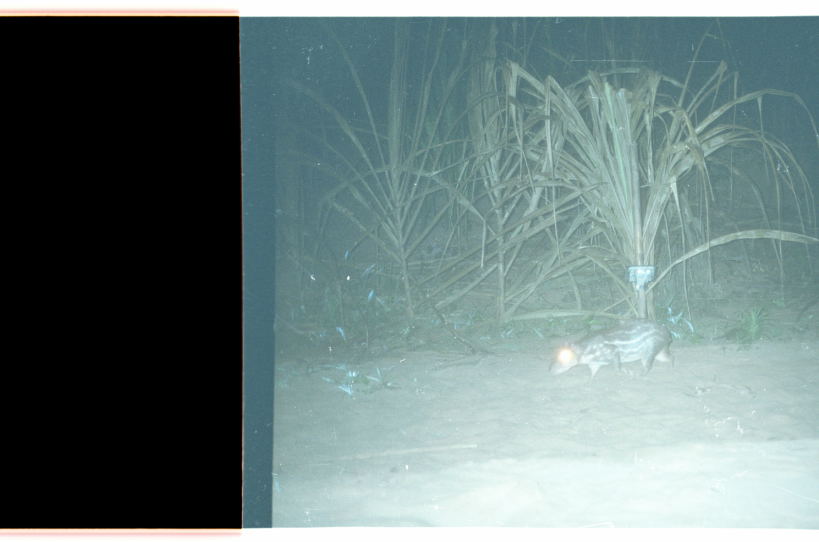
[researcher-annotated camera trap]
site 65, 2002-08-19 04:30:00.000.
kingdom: Animalia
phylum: Chordata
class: Mammalia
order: Rodentia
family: Cuniculidae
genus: Cuniculus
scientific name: Cuniculus paca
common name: spotted paca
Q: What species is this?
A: Cuniculus paca (spotted paca).